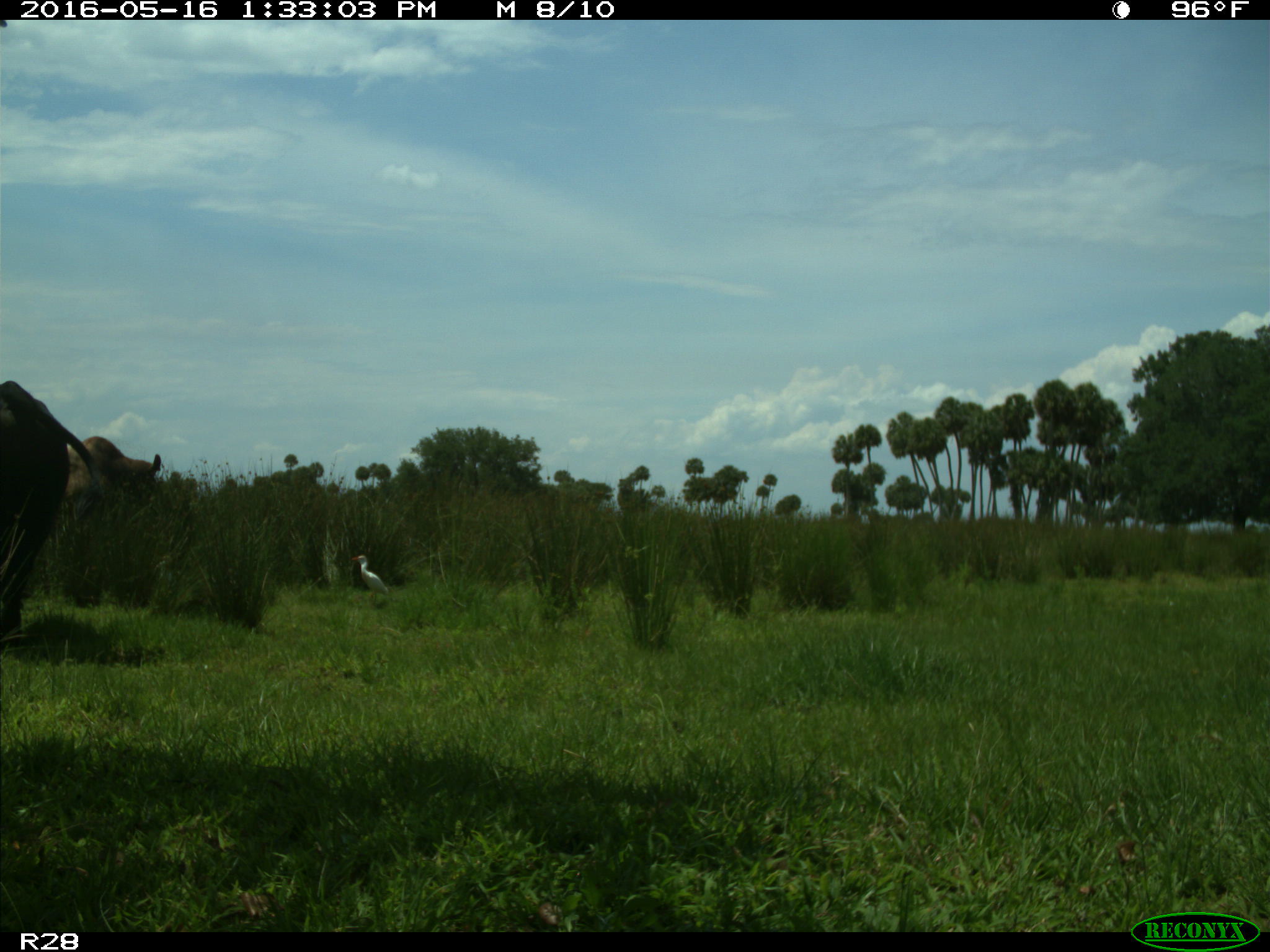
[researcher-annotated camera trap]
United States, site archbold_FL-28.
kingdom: Animalia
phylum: Chordata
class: Mammalia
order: Artiodactyla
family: Bovidae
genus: Bos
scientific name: Bos taurus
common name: domestic cow